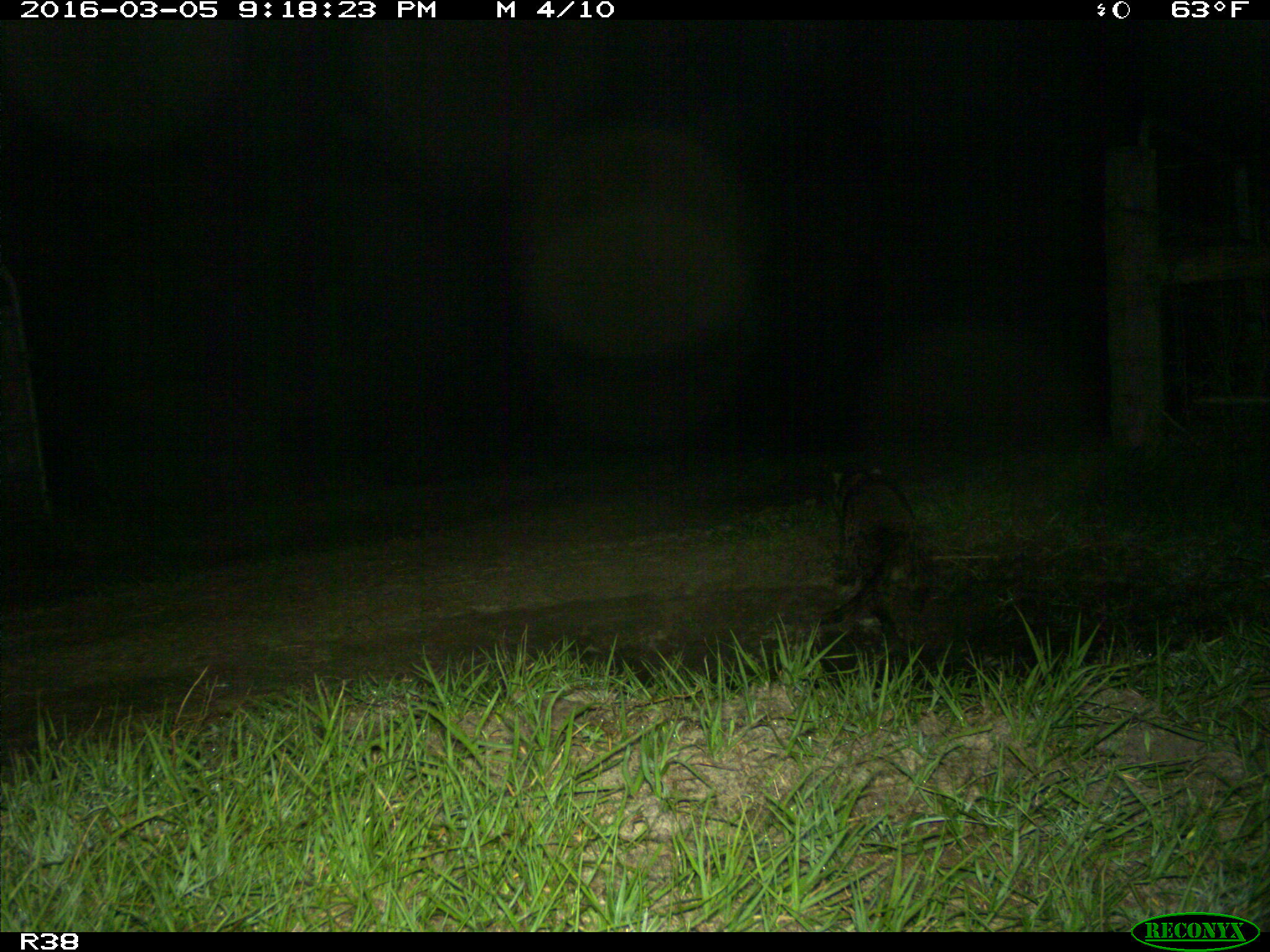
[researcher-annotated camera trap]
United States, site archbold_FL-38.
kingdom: Animalia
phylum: Chordata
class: Mammalia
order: Carnivora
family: Procyonidae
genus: Procyon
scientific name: Procyon lotor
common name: common raccoon